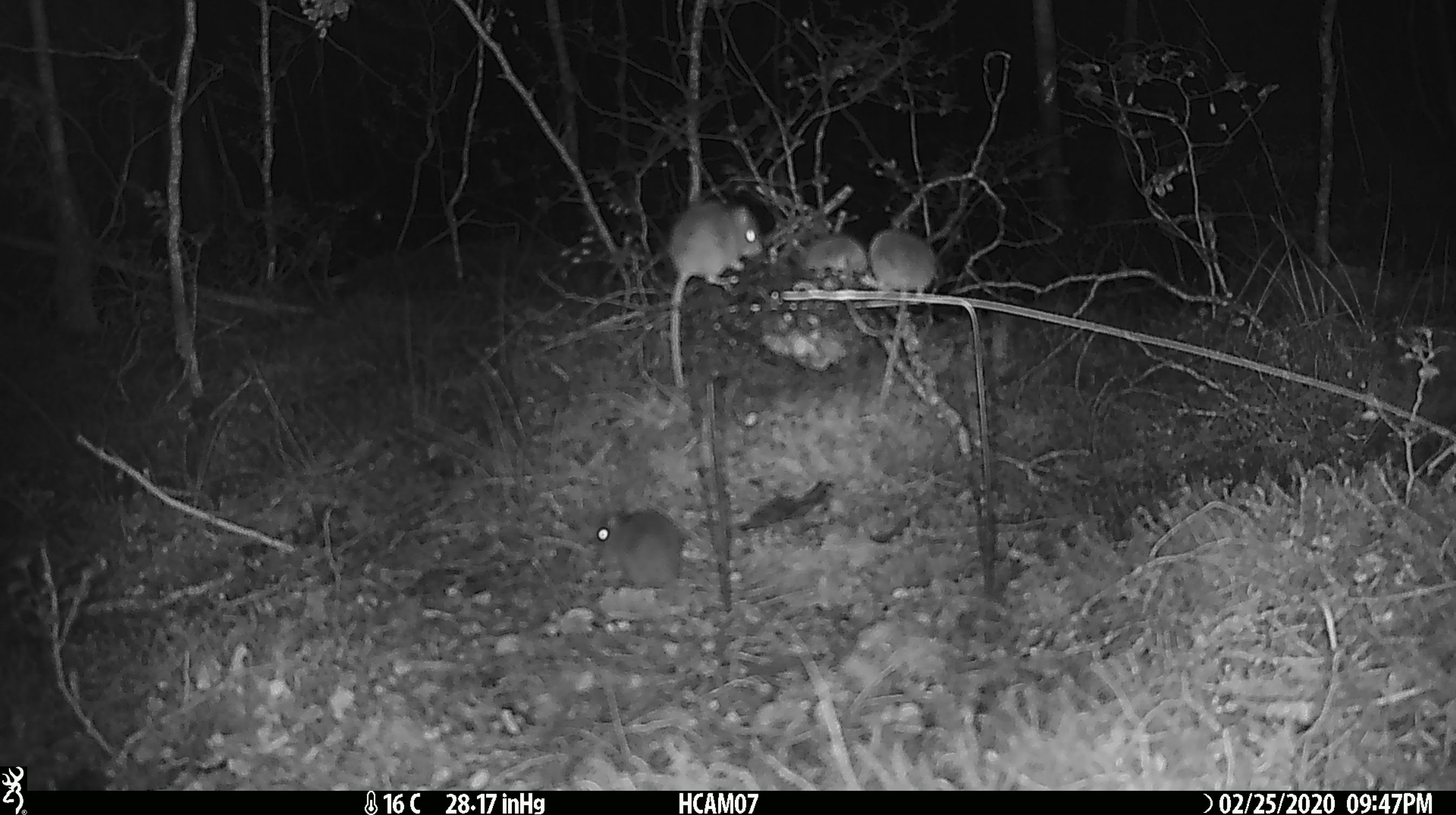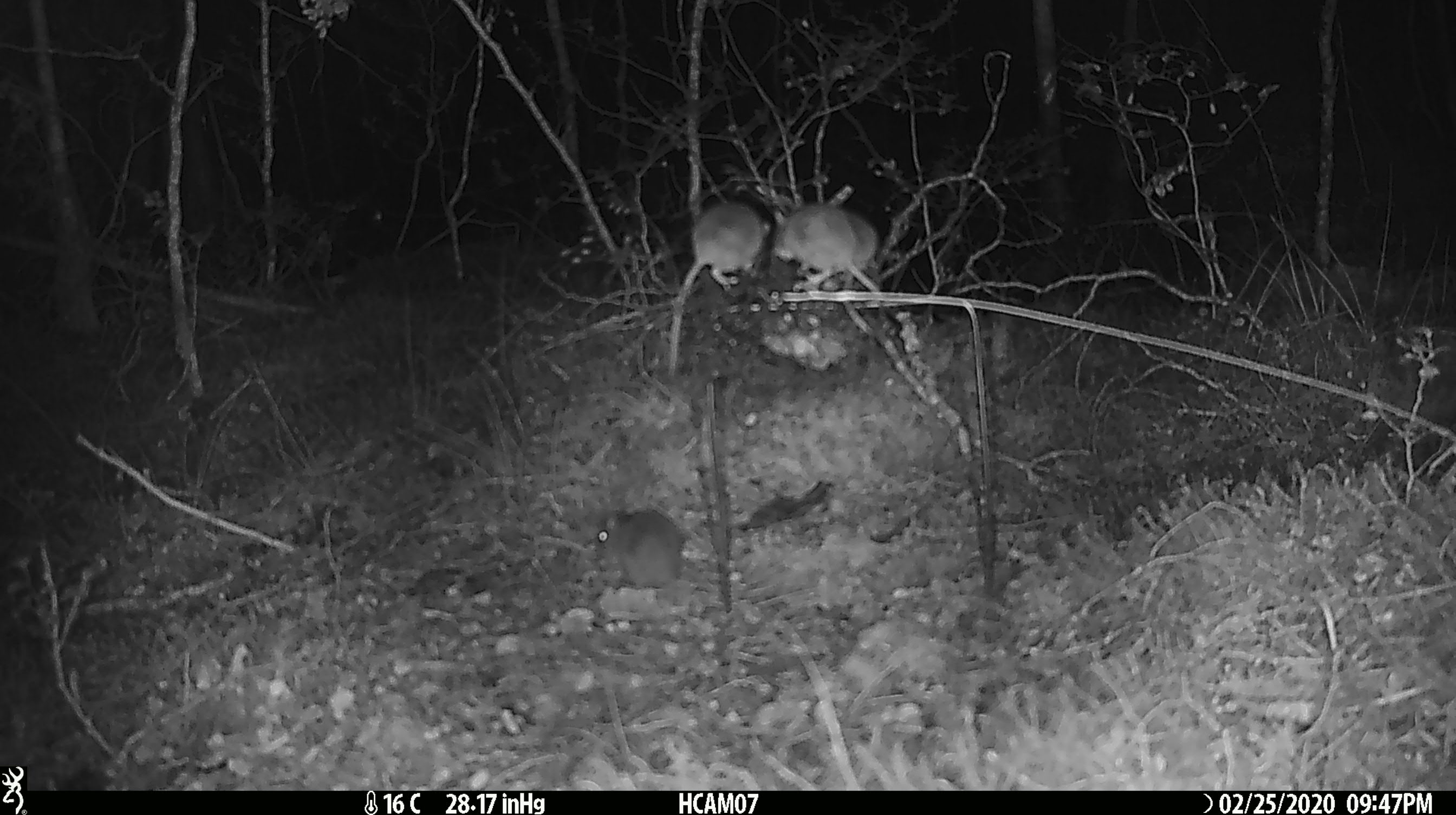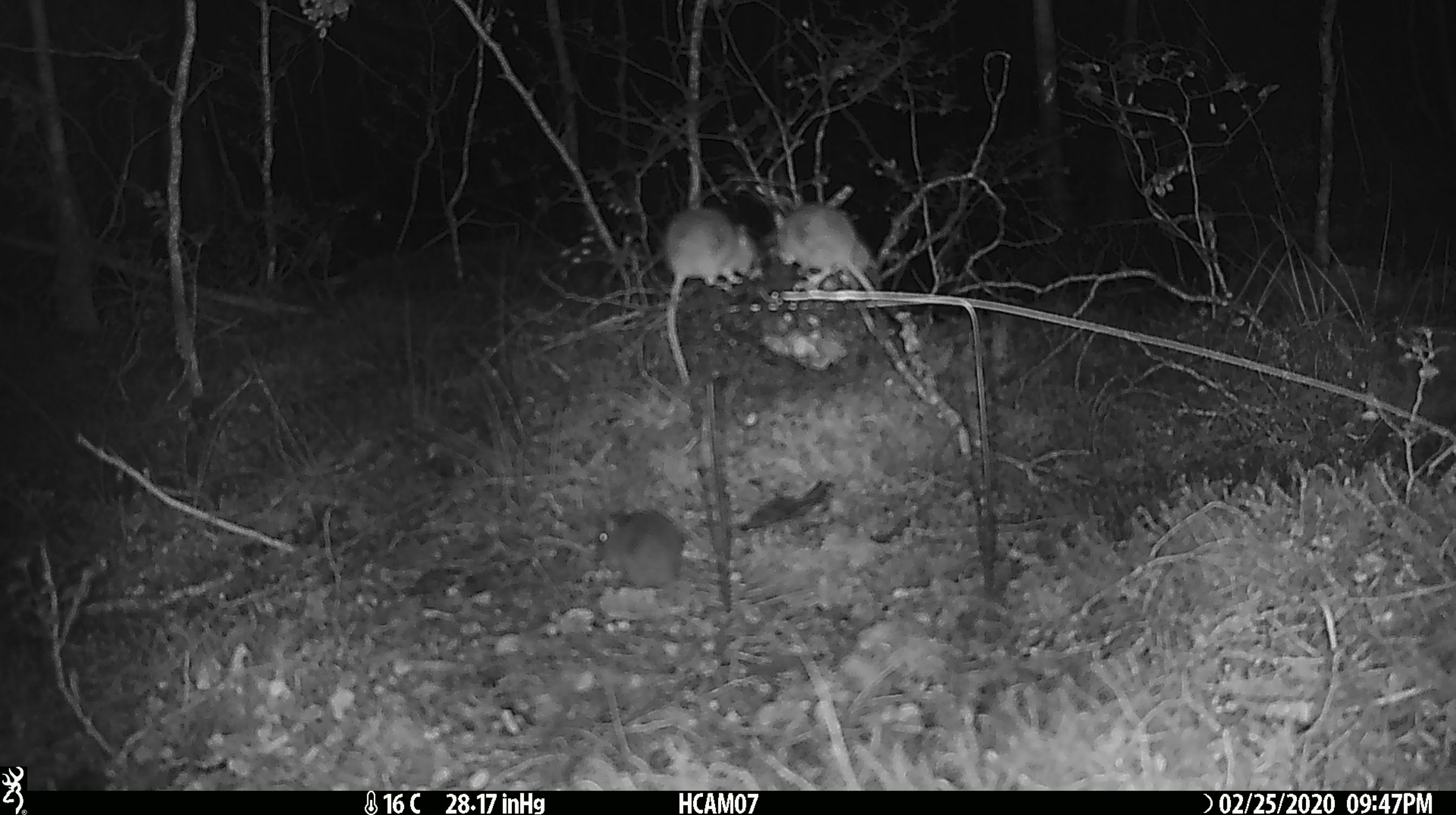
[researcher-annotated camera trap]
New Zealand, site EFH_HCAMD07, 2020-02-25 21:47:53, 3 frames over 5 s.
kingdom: Animalia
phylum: Chordata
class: Mammalia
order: Rodentia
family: Muridae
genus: Mus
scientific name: Mus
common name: mouse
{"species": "mouse (Mus)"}